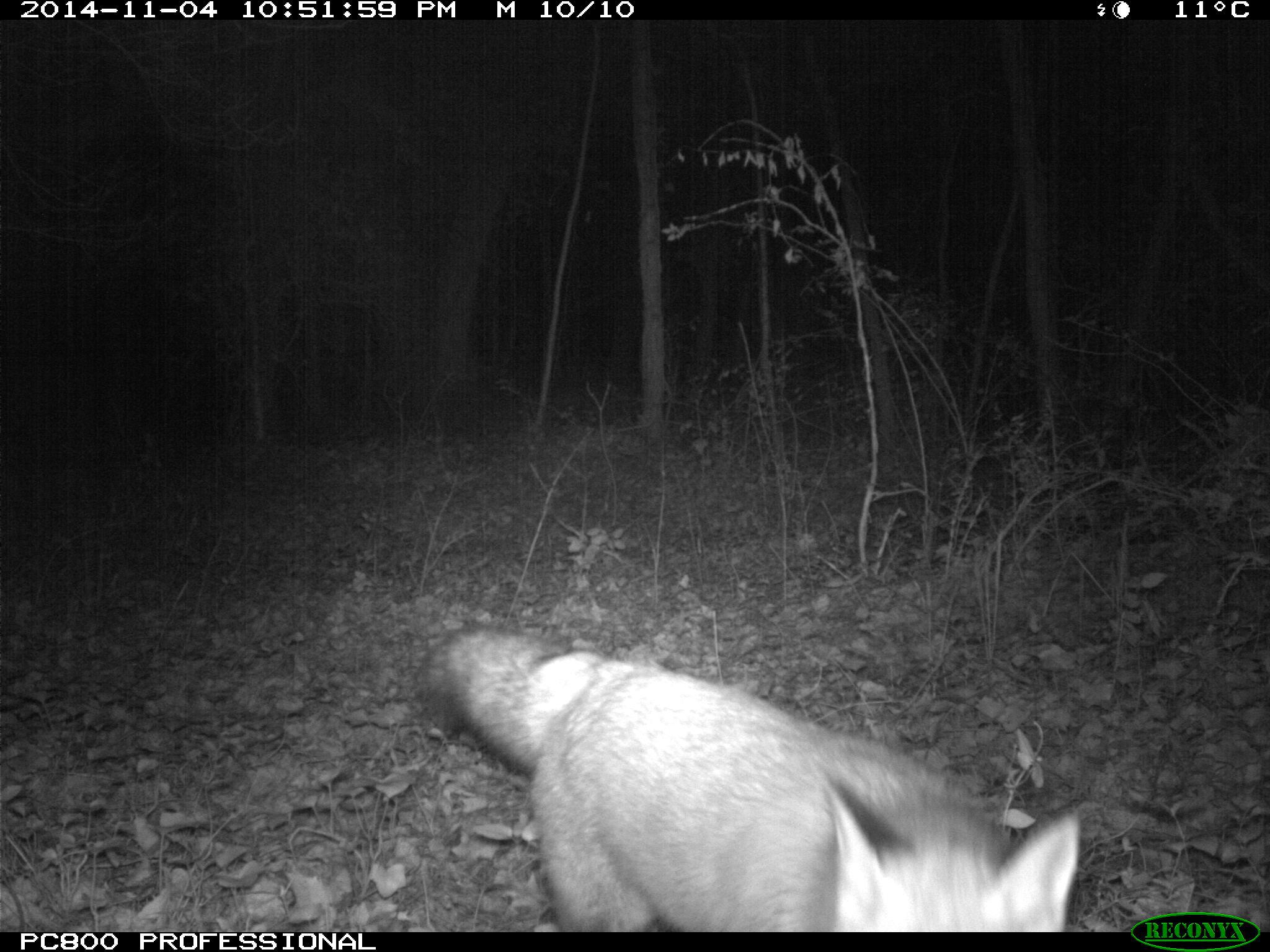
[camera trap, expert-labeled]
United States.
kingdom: Animalia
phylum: Chordata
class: Mammalia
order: Carnivora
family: Canidae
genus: Vulpes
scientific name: Vulpes vulpes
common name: red fox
Red Fox (Vulpes vulpes).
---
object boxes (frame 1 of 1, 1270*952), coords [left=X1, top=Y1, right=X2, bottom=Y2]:
Red Fox: [left=410, top=612, right=1102, bottom=934]